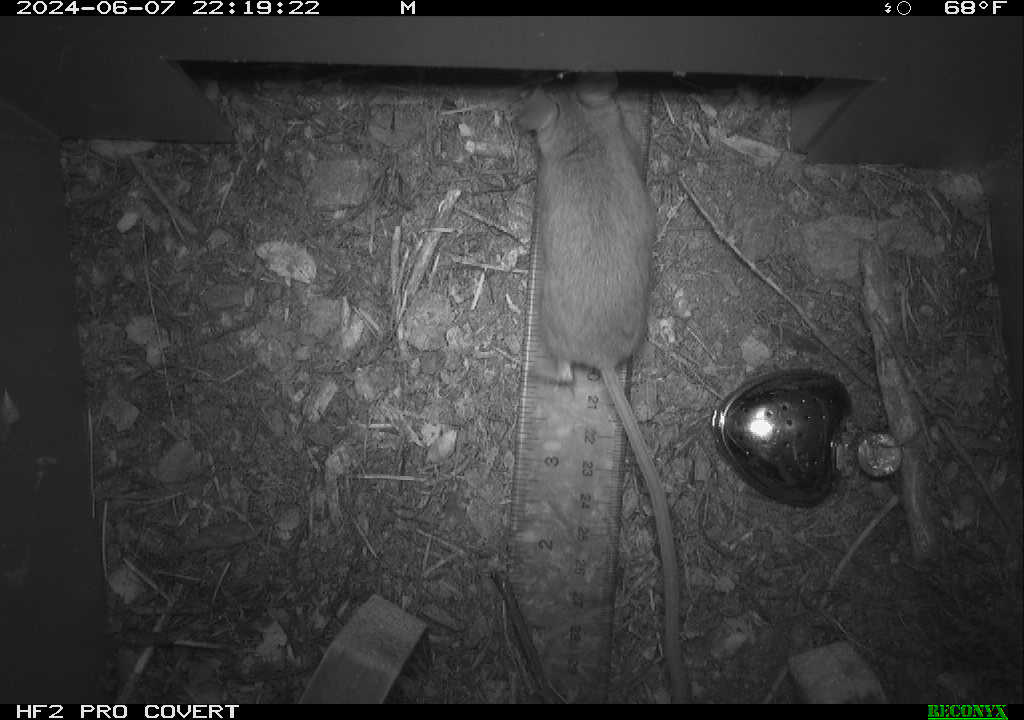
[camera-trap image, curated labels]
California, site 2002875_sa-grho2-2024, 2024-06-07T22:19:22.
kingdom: Animalia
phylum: Arthropoda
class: Insecta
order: Hymenoptera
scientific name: Hymenoptera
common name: ants, bees, wasps, and sawflies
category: hymenoptera order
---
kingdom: Animalia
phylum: Chordata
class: Mammalia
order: Rodentia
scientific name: Rodentia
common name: mouse species